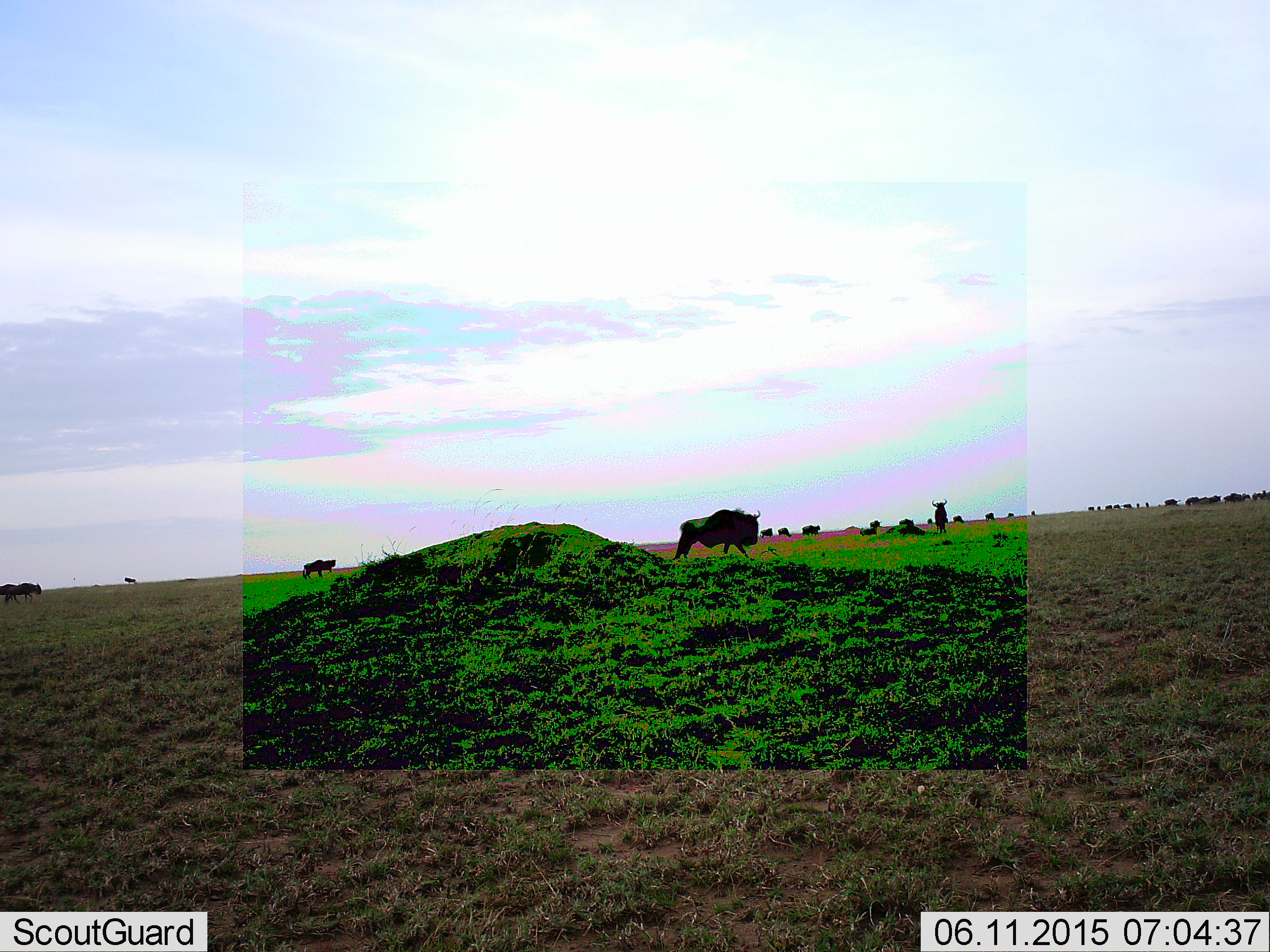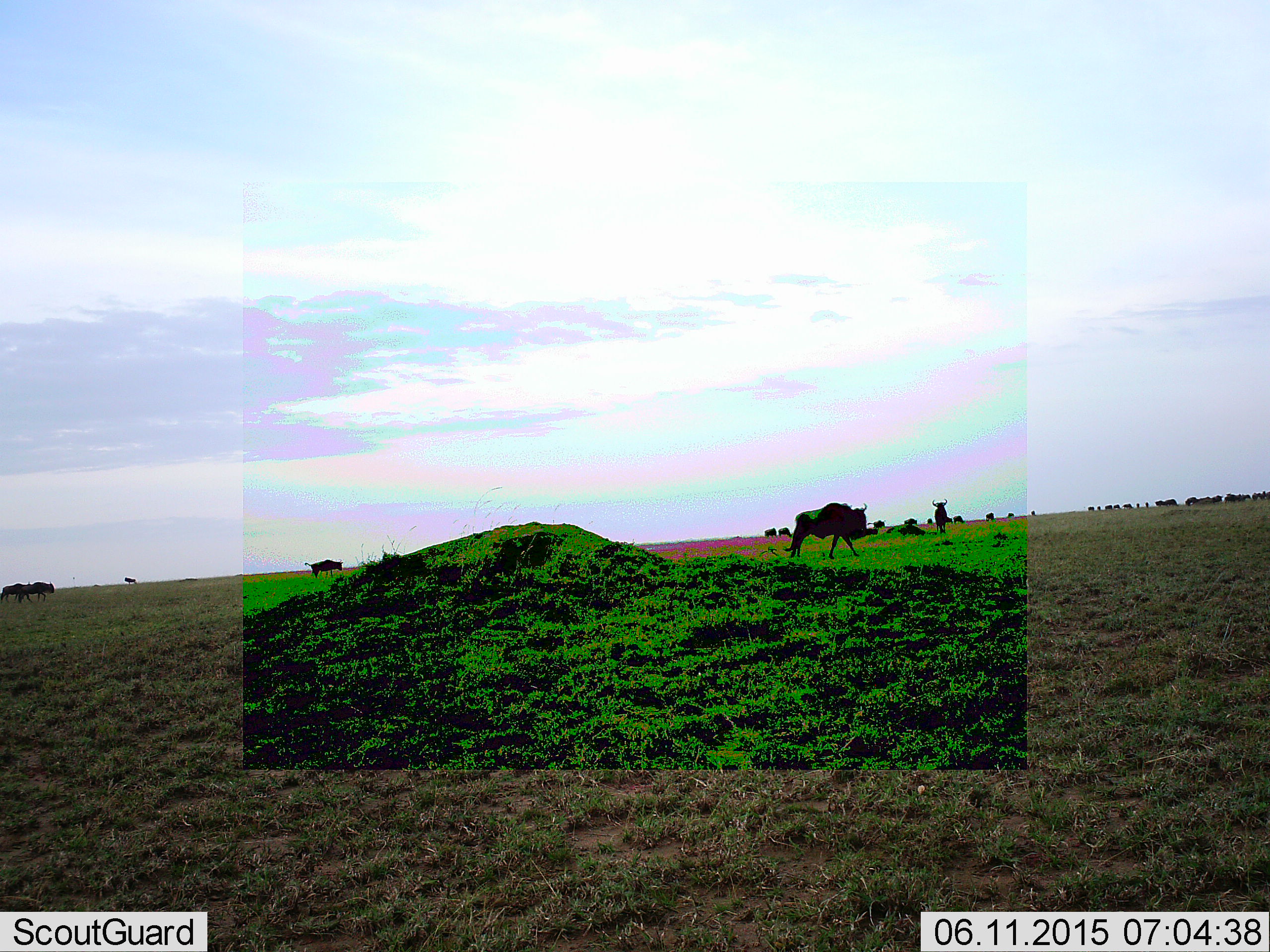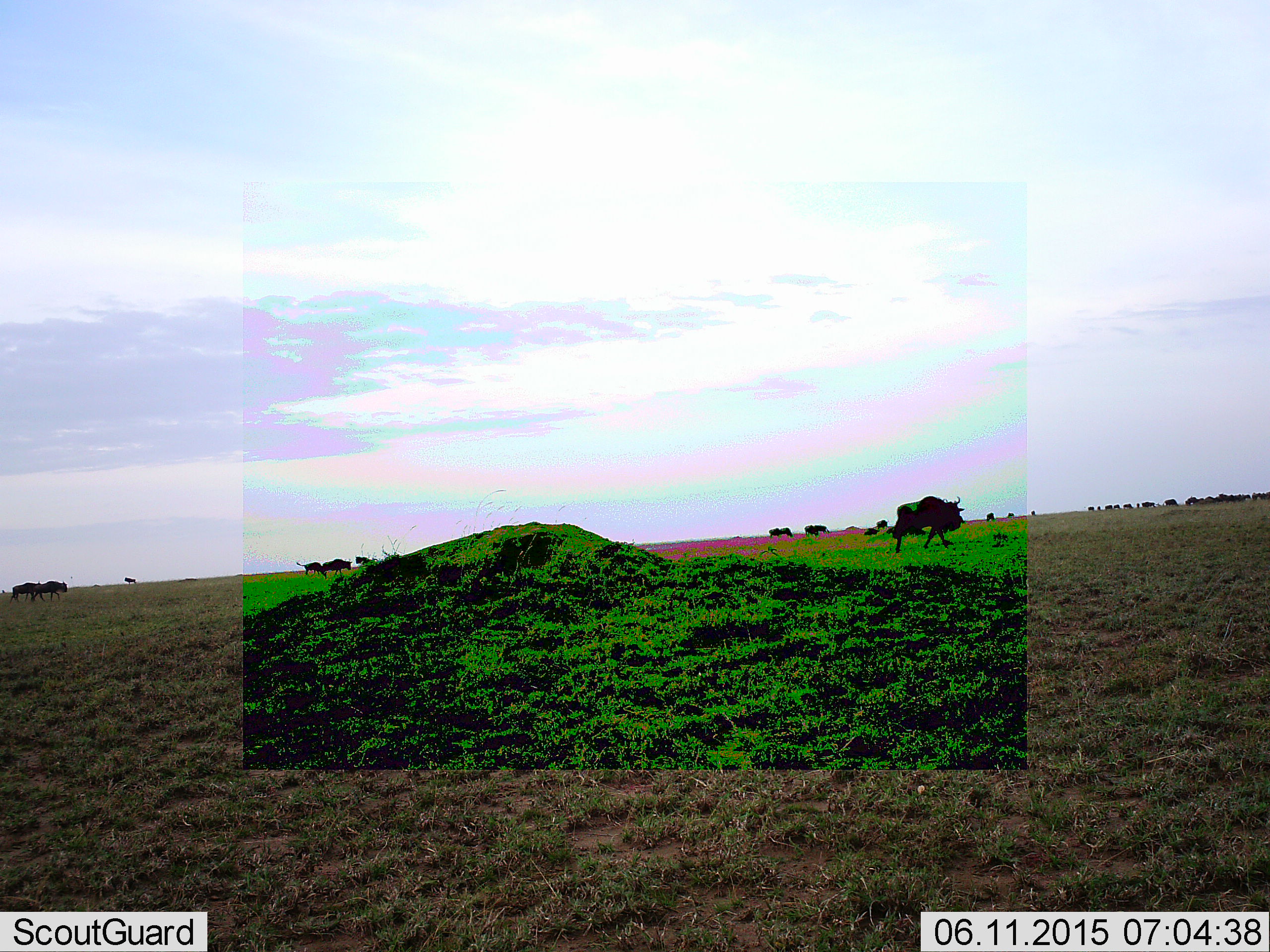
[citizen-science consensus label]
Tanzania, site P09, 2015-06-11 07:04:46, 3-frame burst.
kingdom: Animalia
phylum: Chordata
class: Mammalia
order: Artiodactyla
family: Bovidae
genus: Connochaetes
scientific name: Connochaetes taurinus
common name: blue wildebeest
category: wildebeest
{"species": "wildebeest (blue wildebeest) (Connochaetes taurinus)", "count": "11-50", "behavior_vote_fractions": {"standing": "60%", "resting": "0%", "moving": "90%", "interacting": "0%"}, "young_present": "0%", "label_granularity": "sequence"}